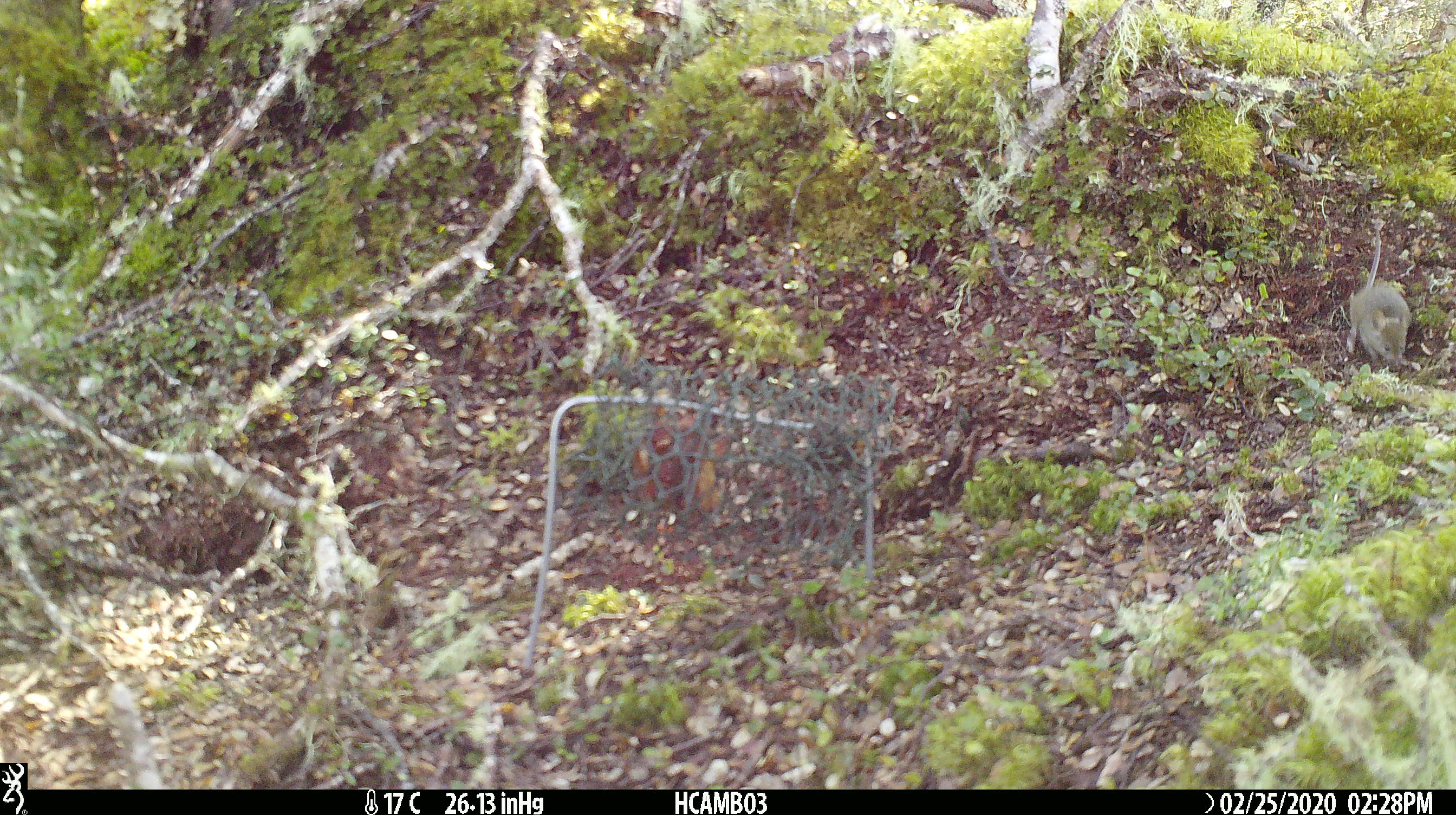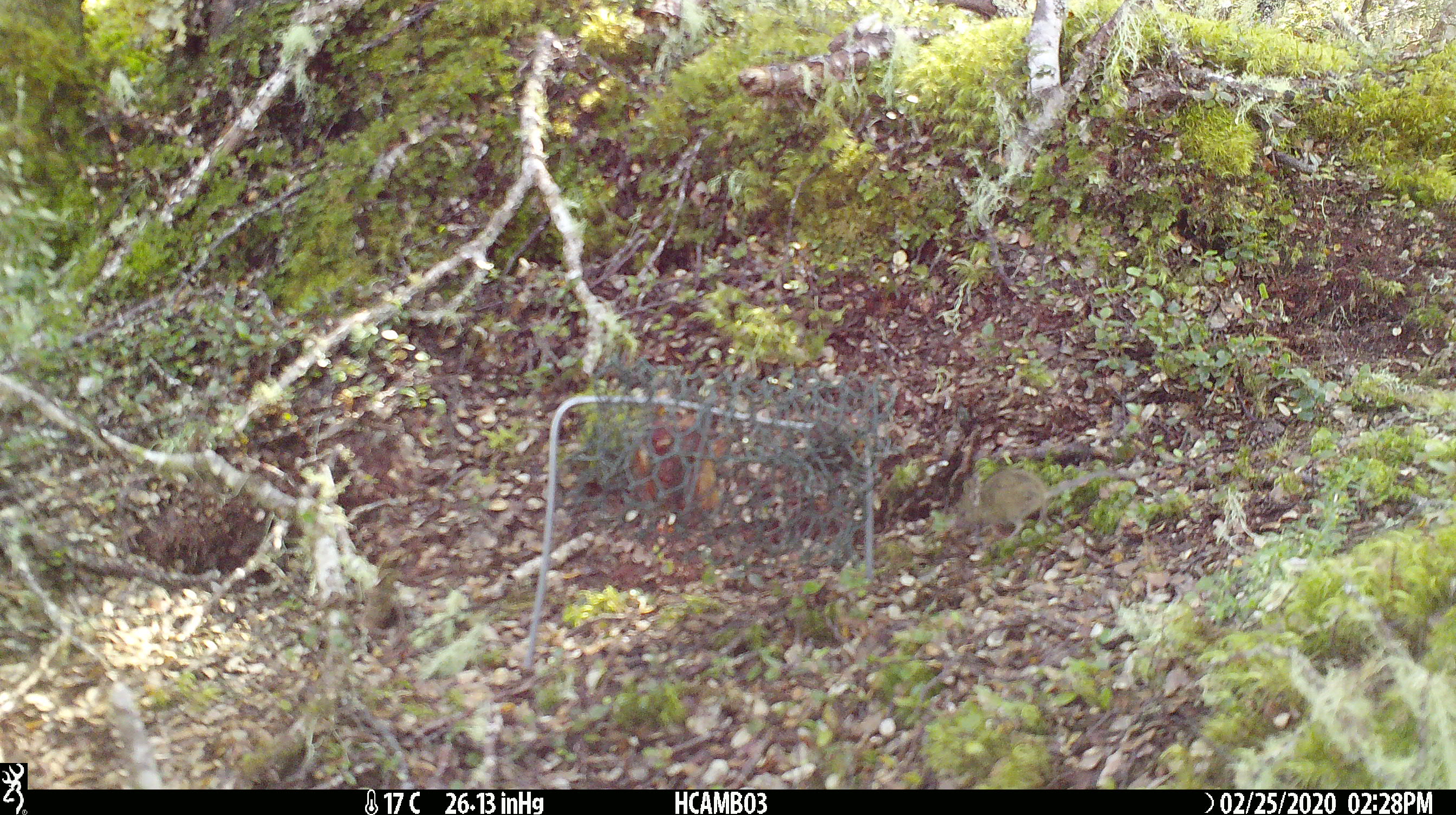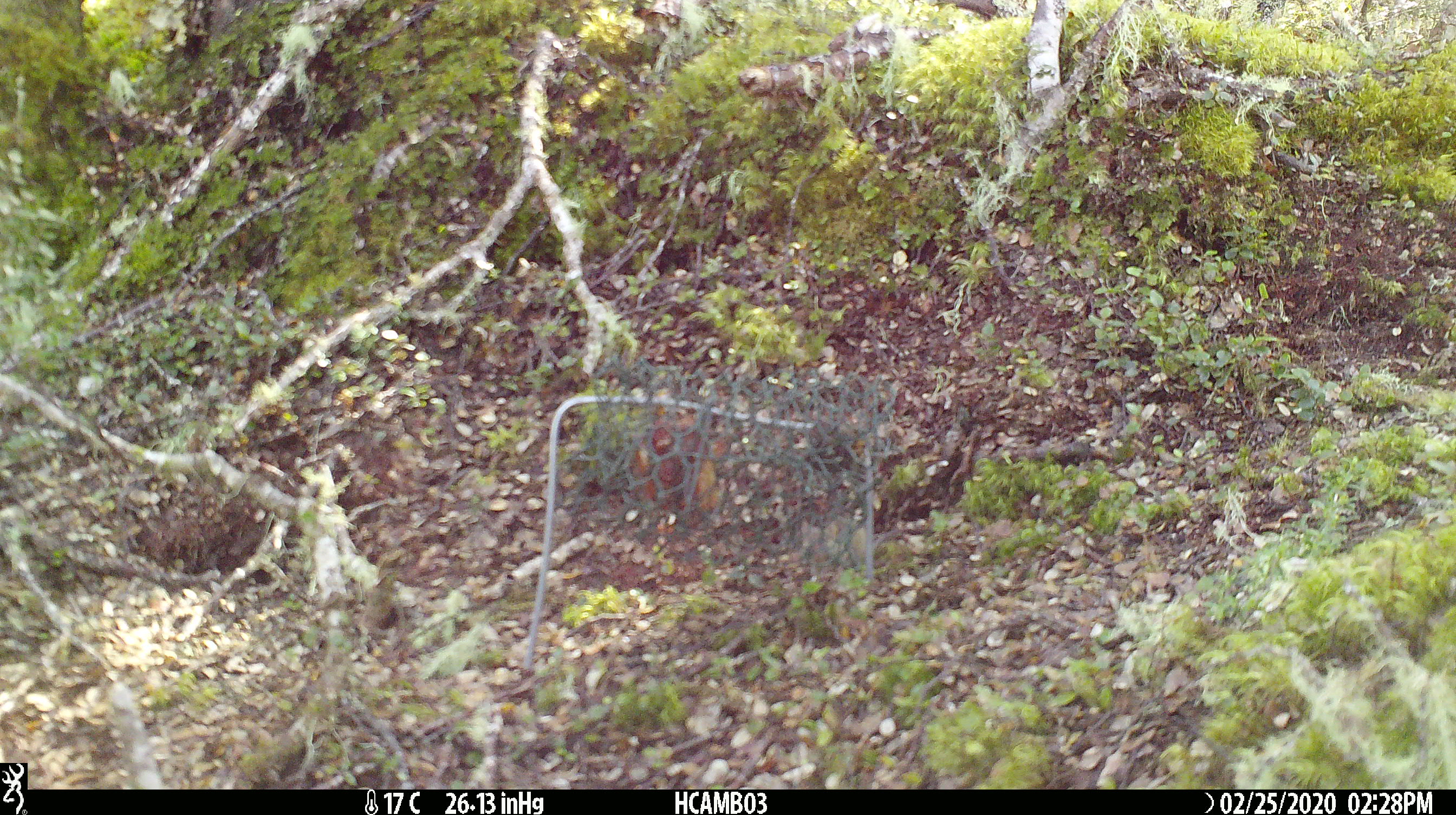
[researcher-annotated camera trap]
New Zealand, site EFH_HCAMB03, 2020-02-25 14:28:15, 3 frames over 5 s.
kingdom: Animalia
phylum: Chordata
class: Mammalia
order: Rodentia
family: Muridae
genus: Mus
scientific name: Mus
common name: mouse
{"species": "mouse (Mus)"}